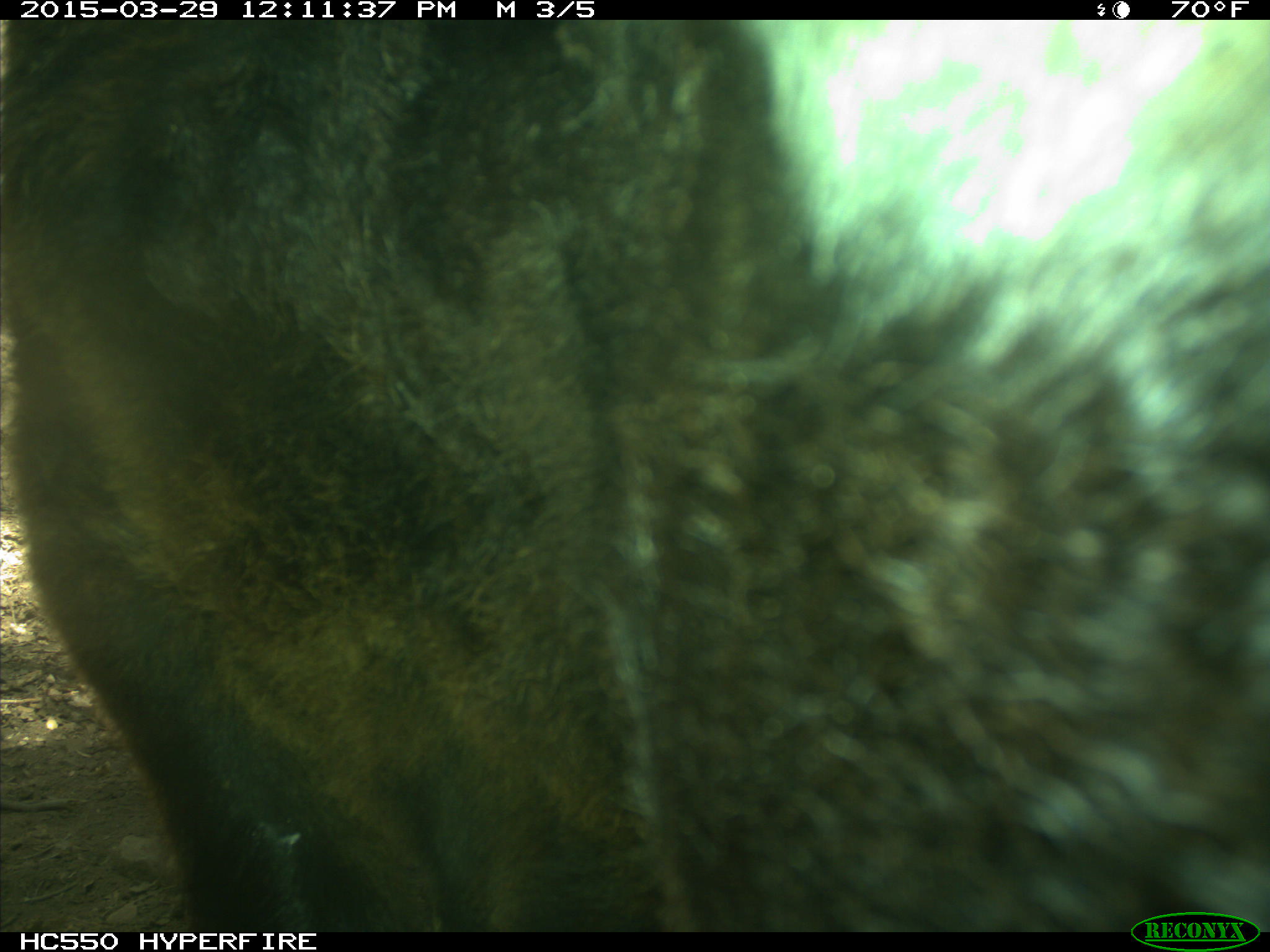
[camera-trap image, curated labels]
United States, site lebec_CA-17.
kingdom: Animalia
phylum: Chordata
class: Mammalia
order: Artiodactyla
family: Bovidae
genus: Bos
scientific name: Bos taurus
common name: domestic cow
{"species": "Bos taurus (domestic cow)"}